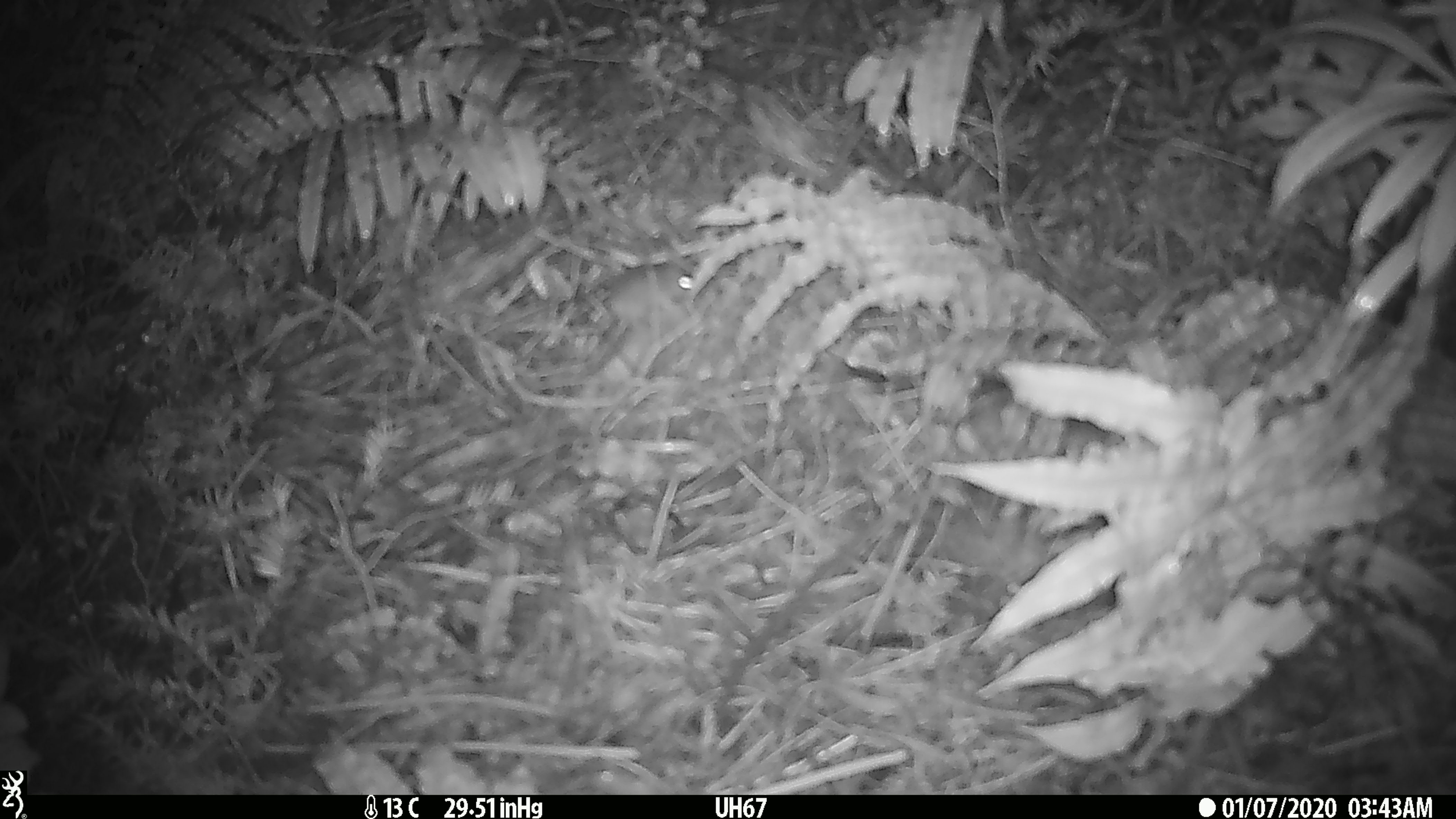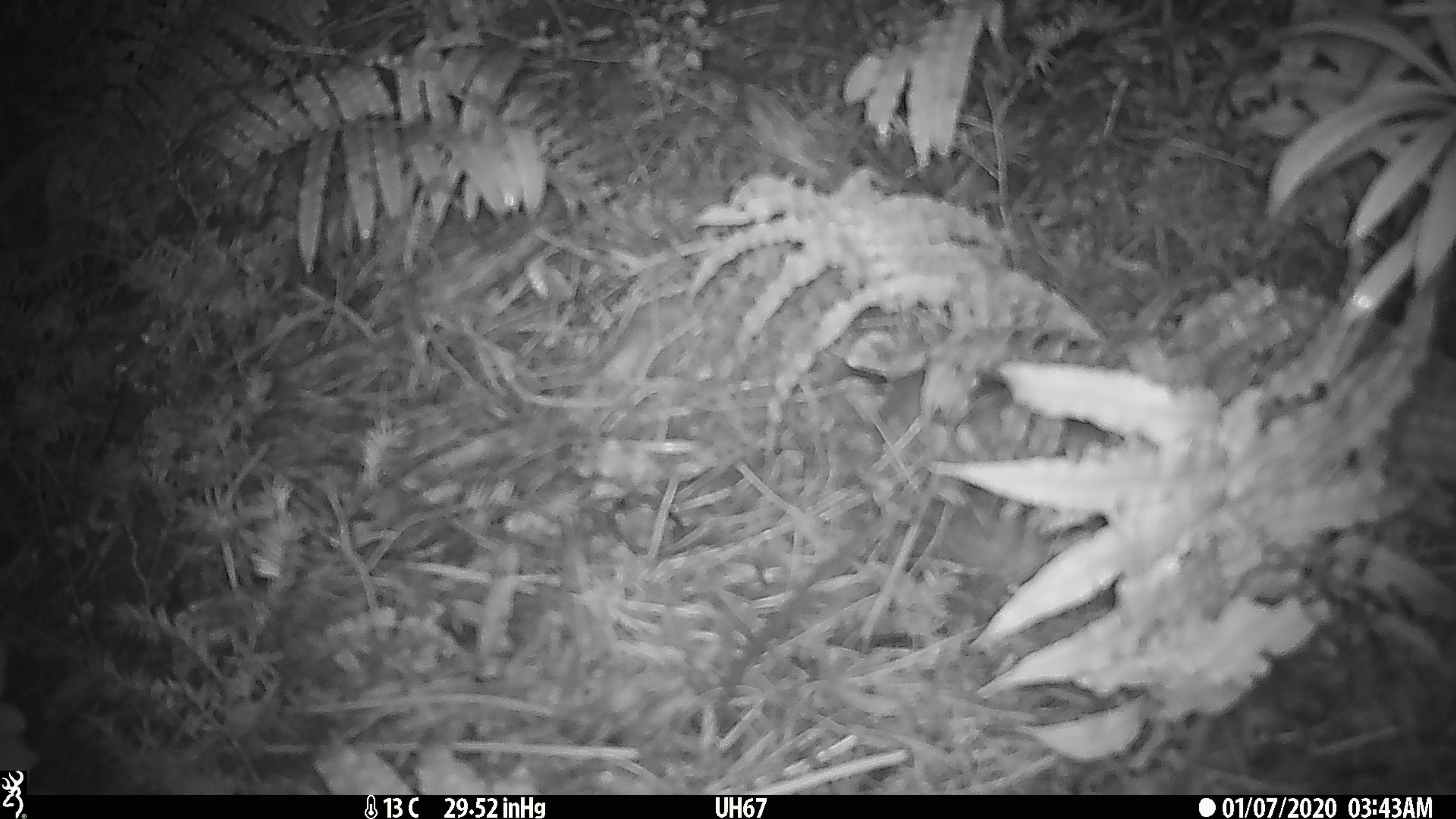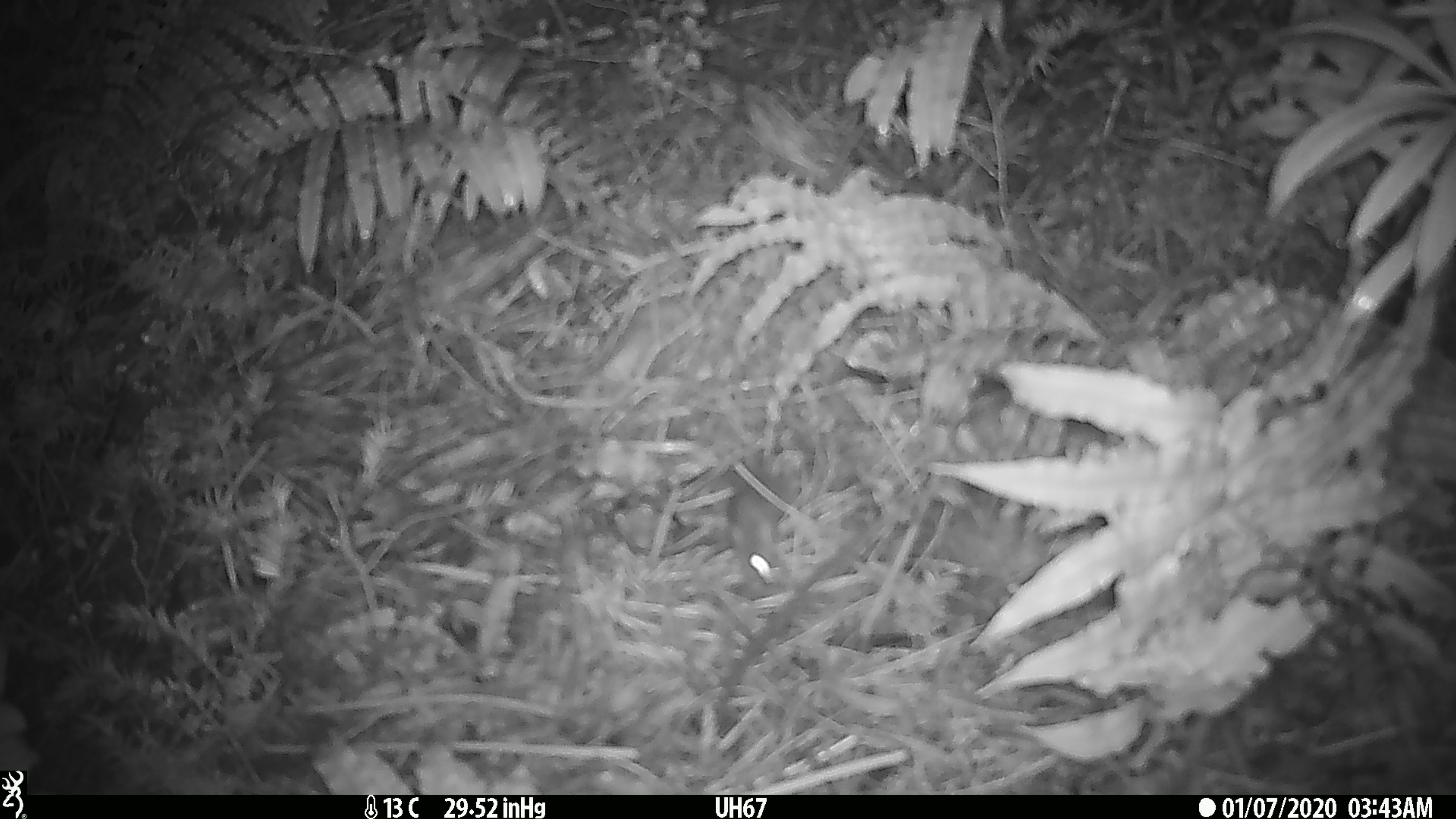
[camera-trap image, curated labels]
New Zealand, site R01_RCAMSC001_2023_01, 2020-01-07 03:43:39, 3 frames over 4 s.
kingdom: Animalia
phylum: Chordata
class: Mammalia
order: Rodentia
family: Muridae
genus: Mus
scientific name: Mus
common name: mouse